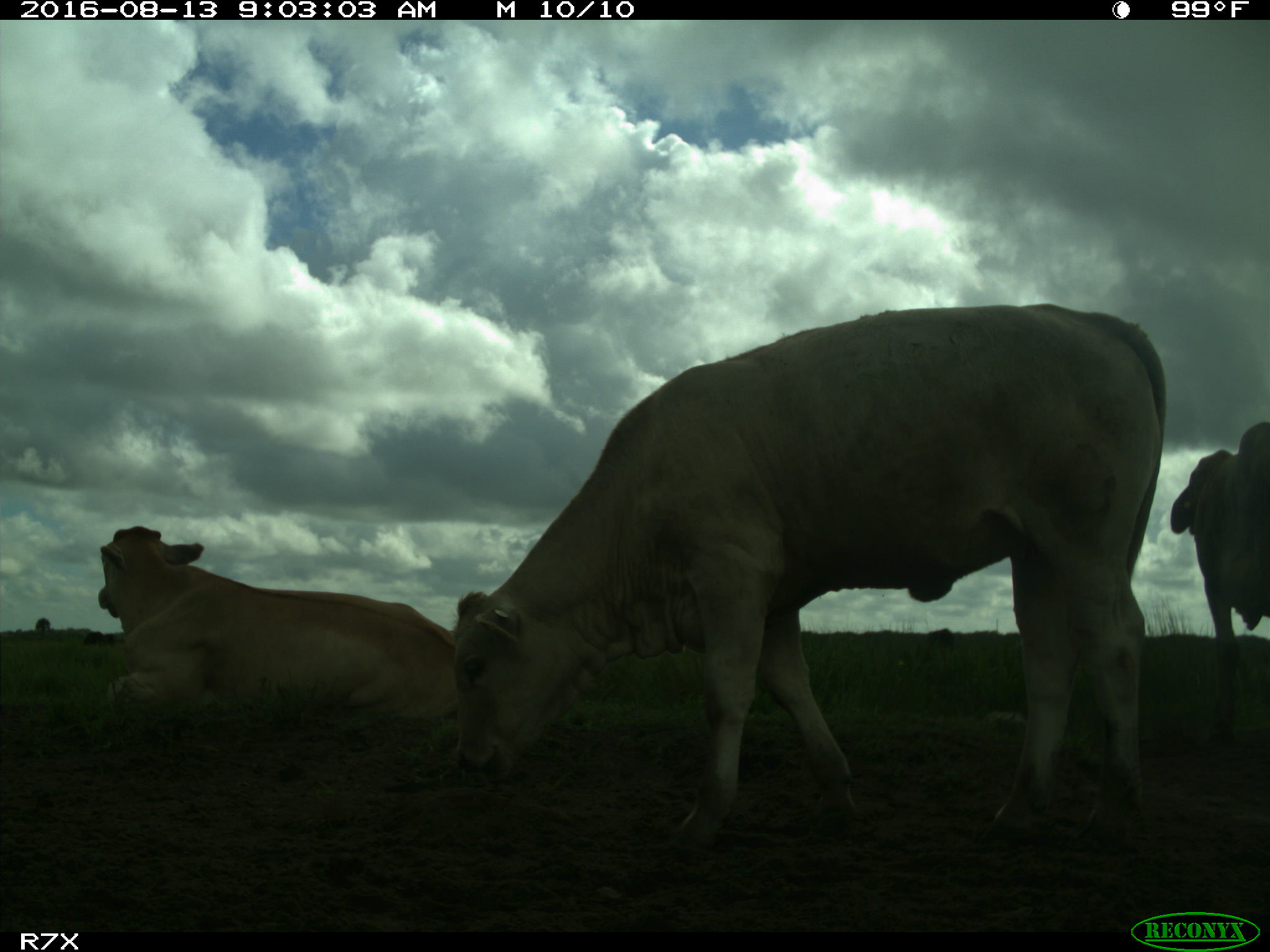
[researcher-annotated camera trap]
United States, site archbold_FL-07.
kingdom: Animalia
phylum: Chordata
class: Mammalia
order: Artiodactyla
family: Bovidae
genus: Bos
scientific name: Bos taurus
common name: domestic cow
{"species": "Bos taurus (domestic cow)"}